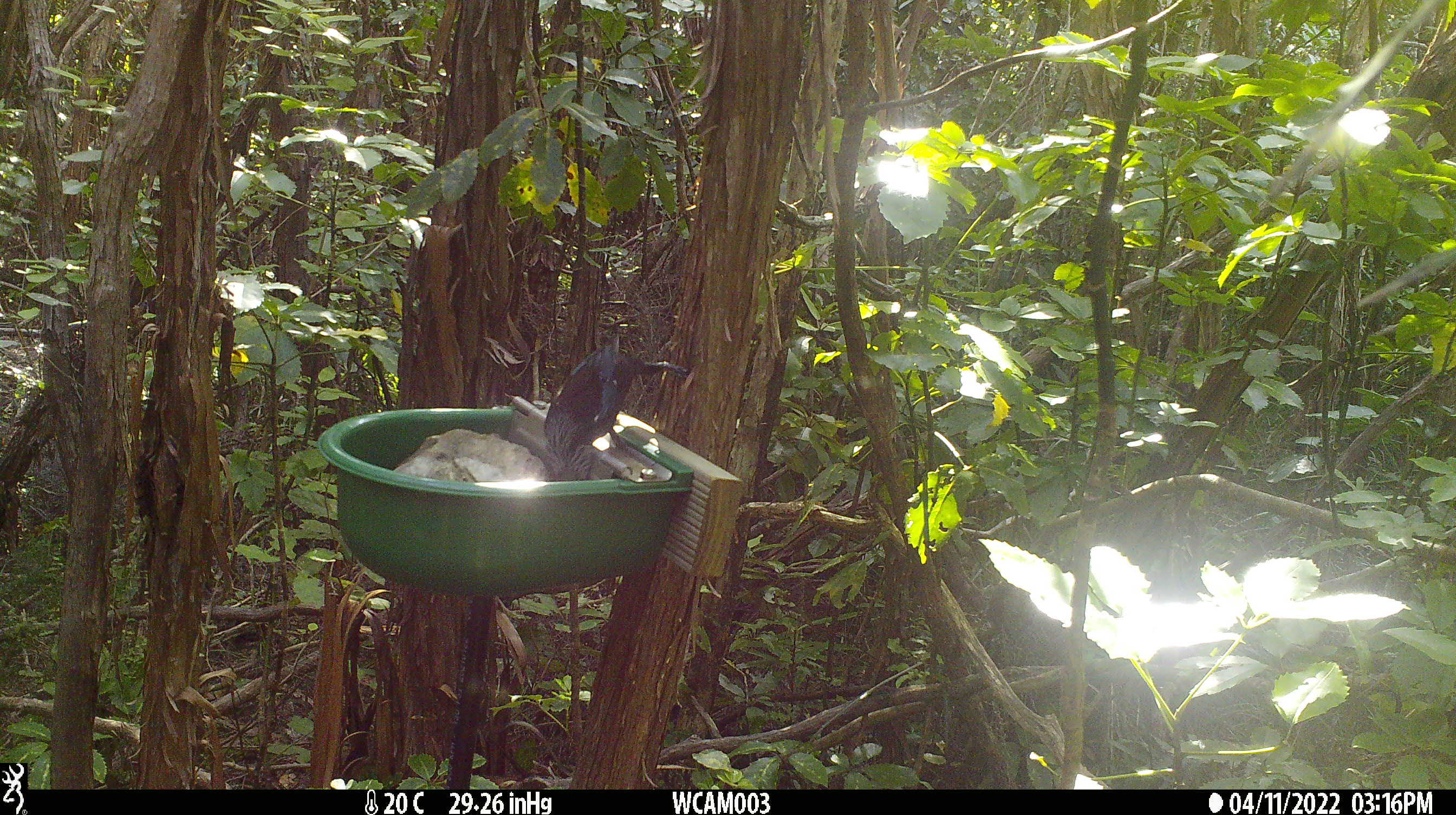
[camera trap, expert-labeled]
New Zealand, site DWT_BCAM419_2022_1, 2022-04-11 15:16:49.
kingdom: Animalia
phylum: Chordata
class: Aves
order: Passeriformes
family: Meliphagidae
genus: Prosthemadera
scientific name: Prosthemadera novaeseelandiae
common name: tui